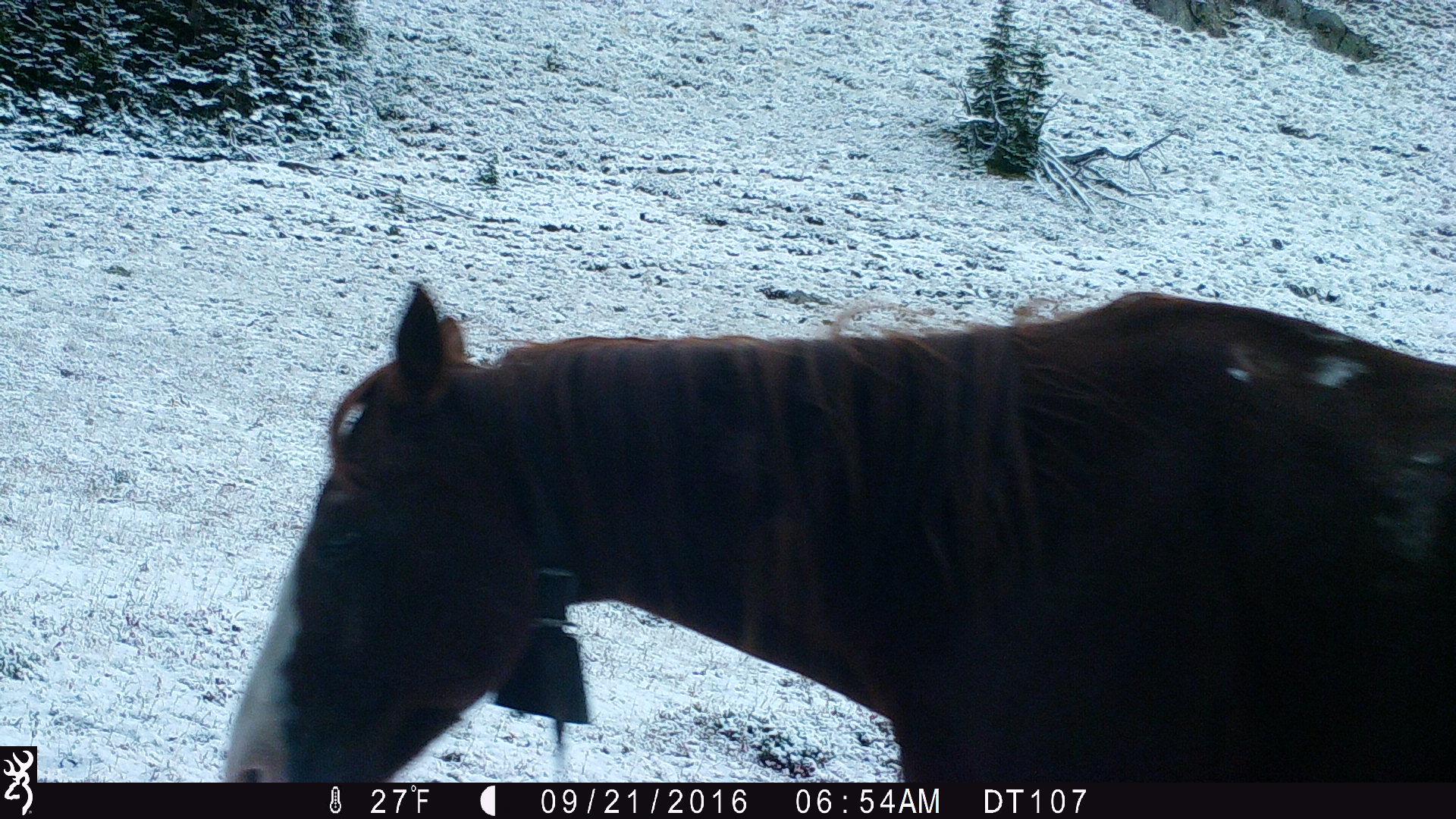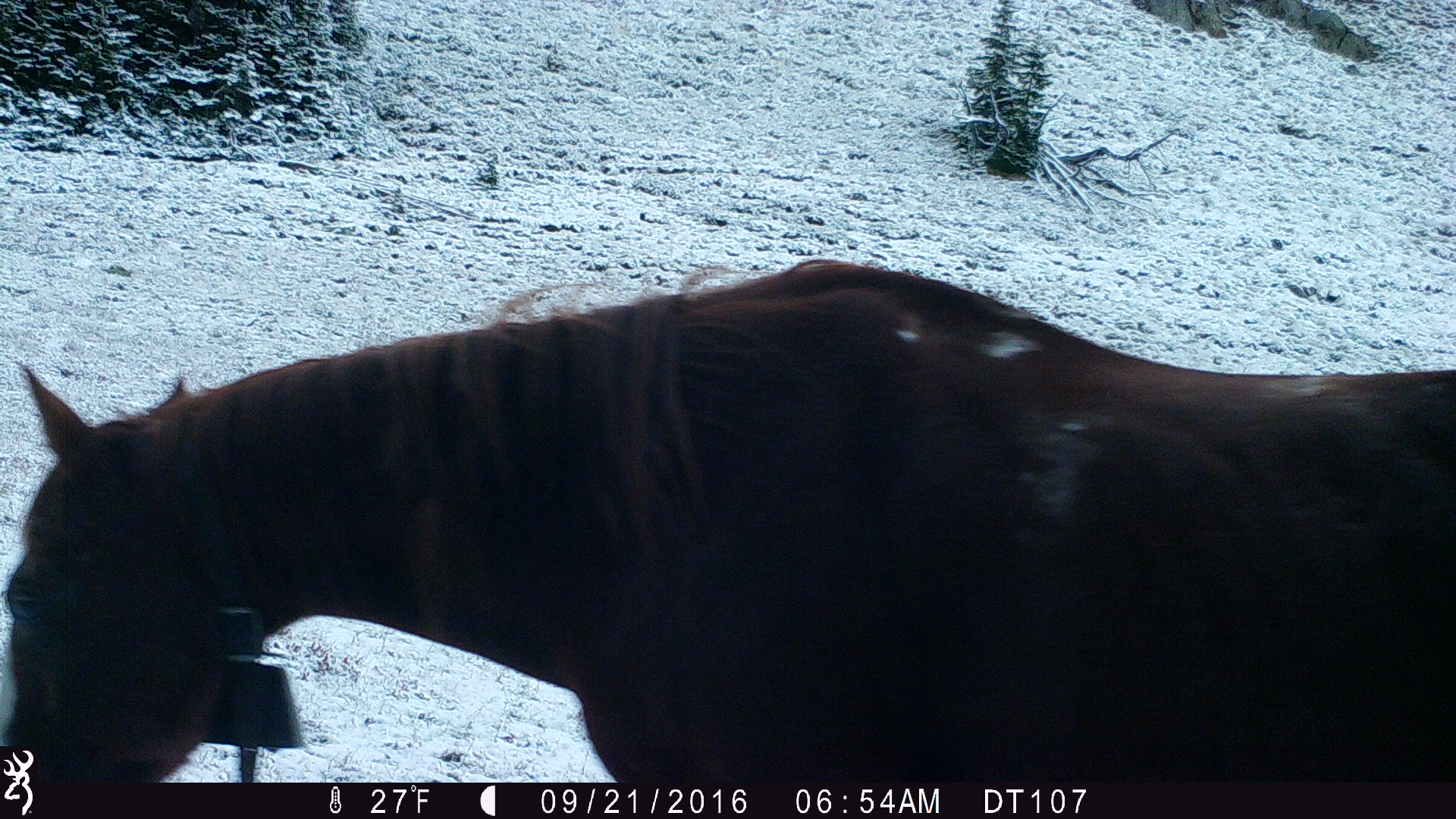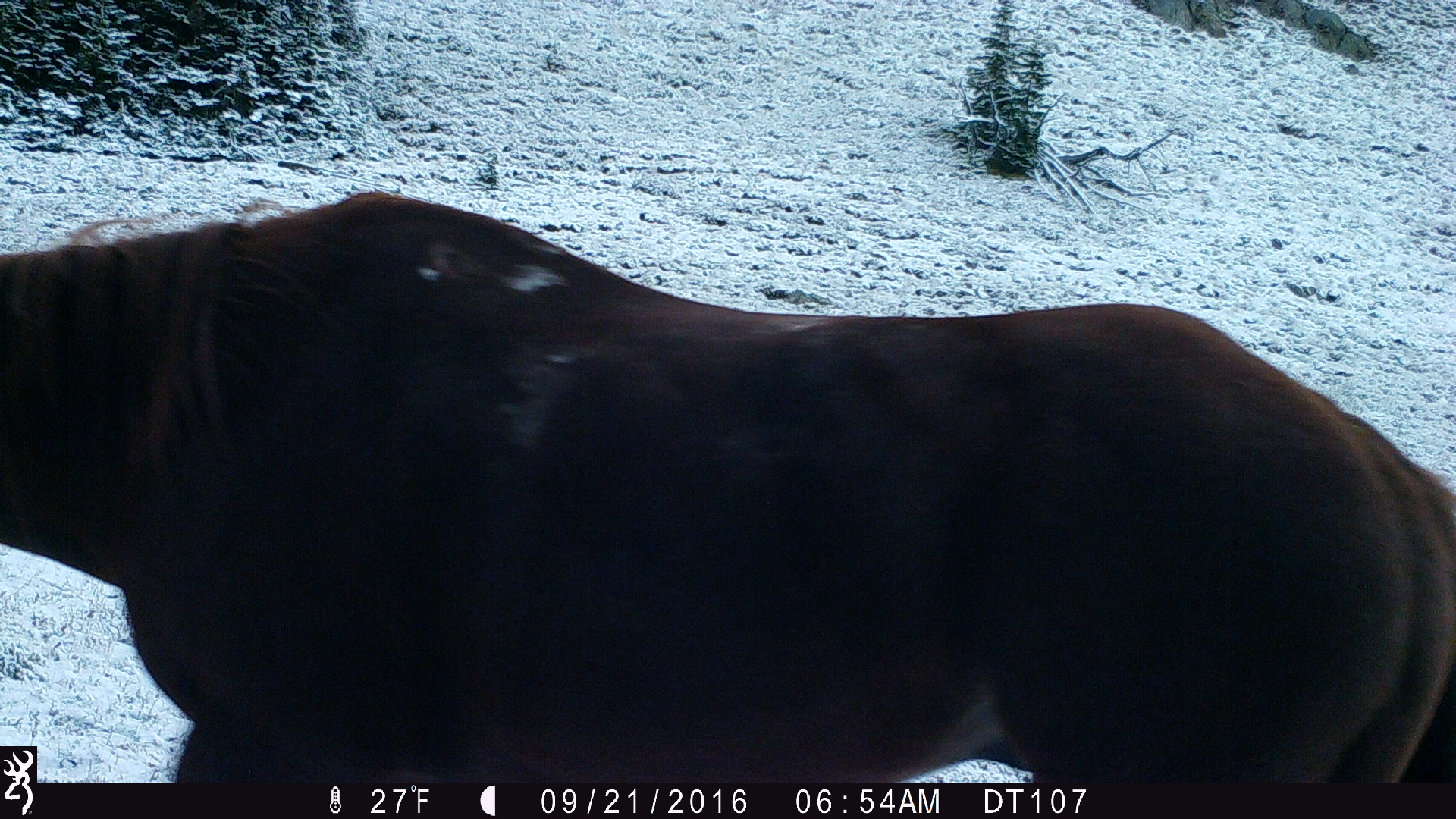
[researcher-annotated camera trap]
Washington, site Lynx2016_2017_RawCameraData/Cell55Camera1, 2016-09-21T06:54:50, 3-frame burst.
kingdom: Animalia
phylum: Chordata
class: Mammalia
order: Perissodactyla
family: Equidae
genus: Equus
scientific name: Equus caballus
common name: domestic horse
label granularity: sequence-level